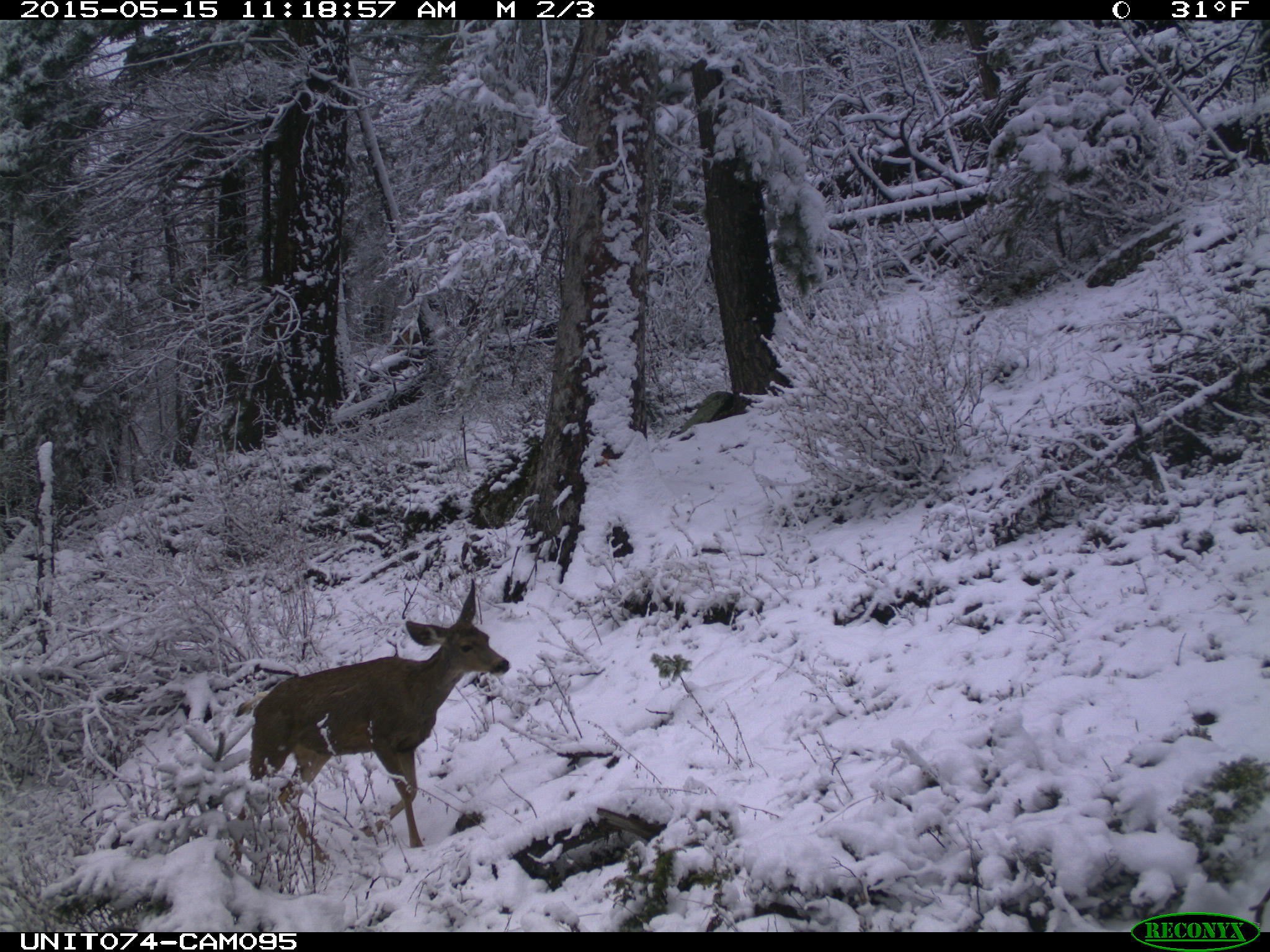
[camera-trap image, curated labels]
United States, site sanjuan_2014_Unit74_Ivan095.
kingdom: Animalia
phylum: Chordata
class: Mammalia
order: Artiodactyla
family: Cervidae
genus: Odocoileus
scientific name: Odocoileus hemionus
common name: mule deer